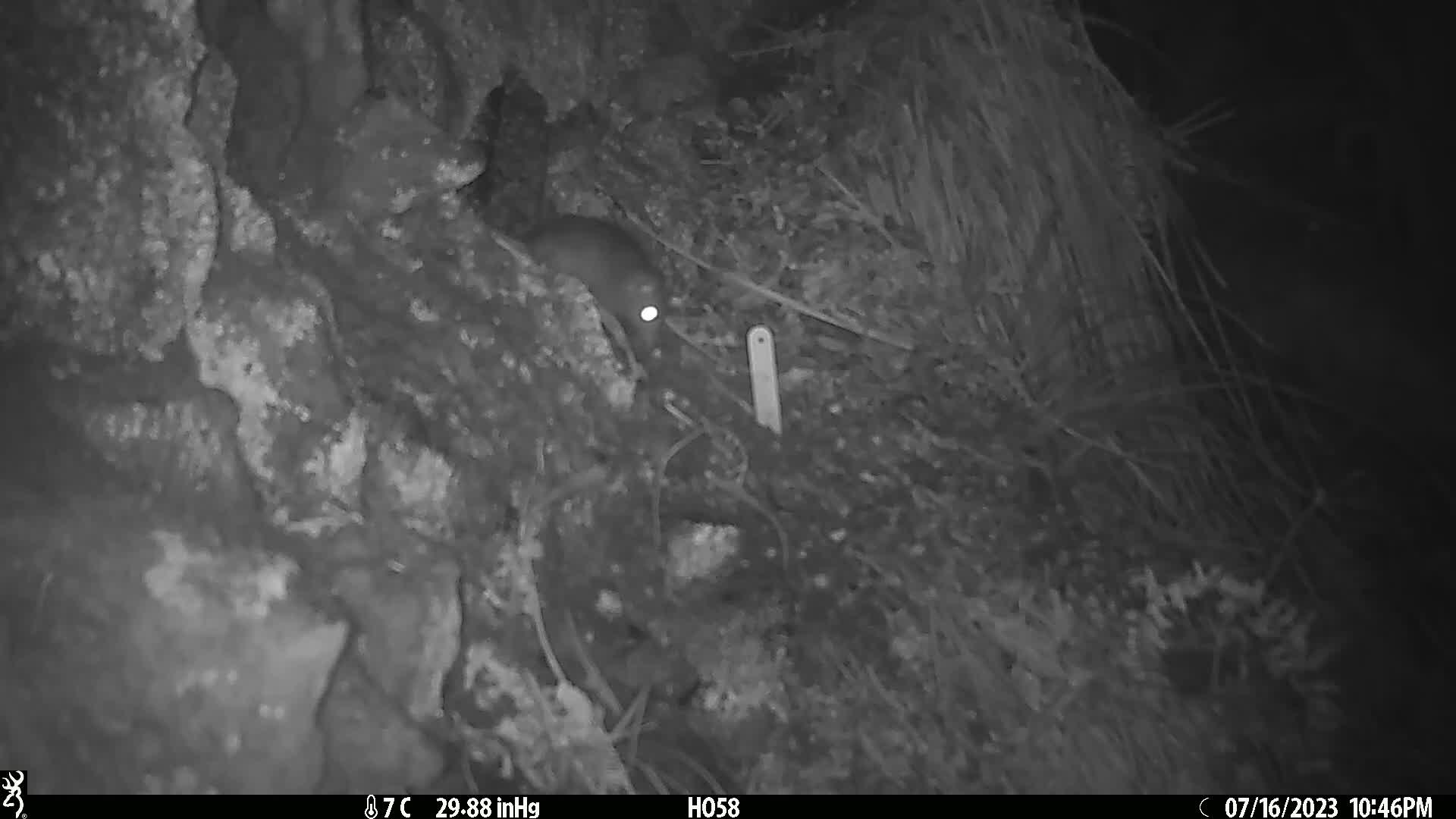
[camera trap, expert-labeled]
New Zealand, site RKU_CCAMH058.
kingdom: Animalia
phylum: Chordata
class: Mammalia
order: Rodentia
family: Muridae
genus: Rattus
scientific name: Rattus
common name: rat